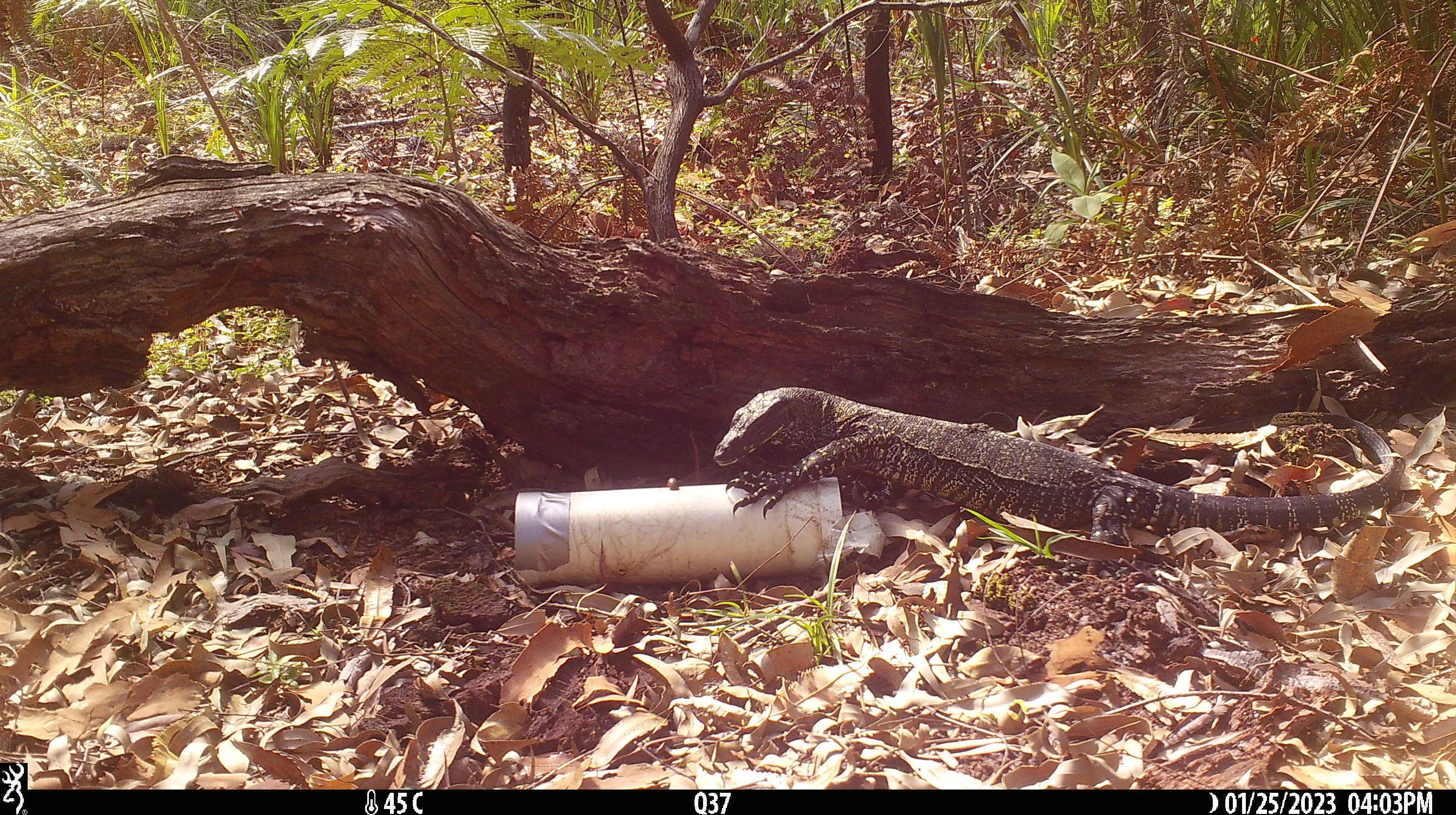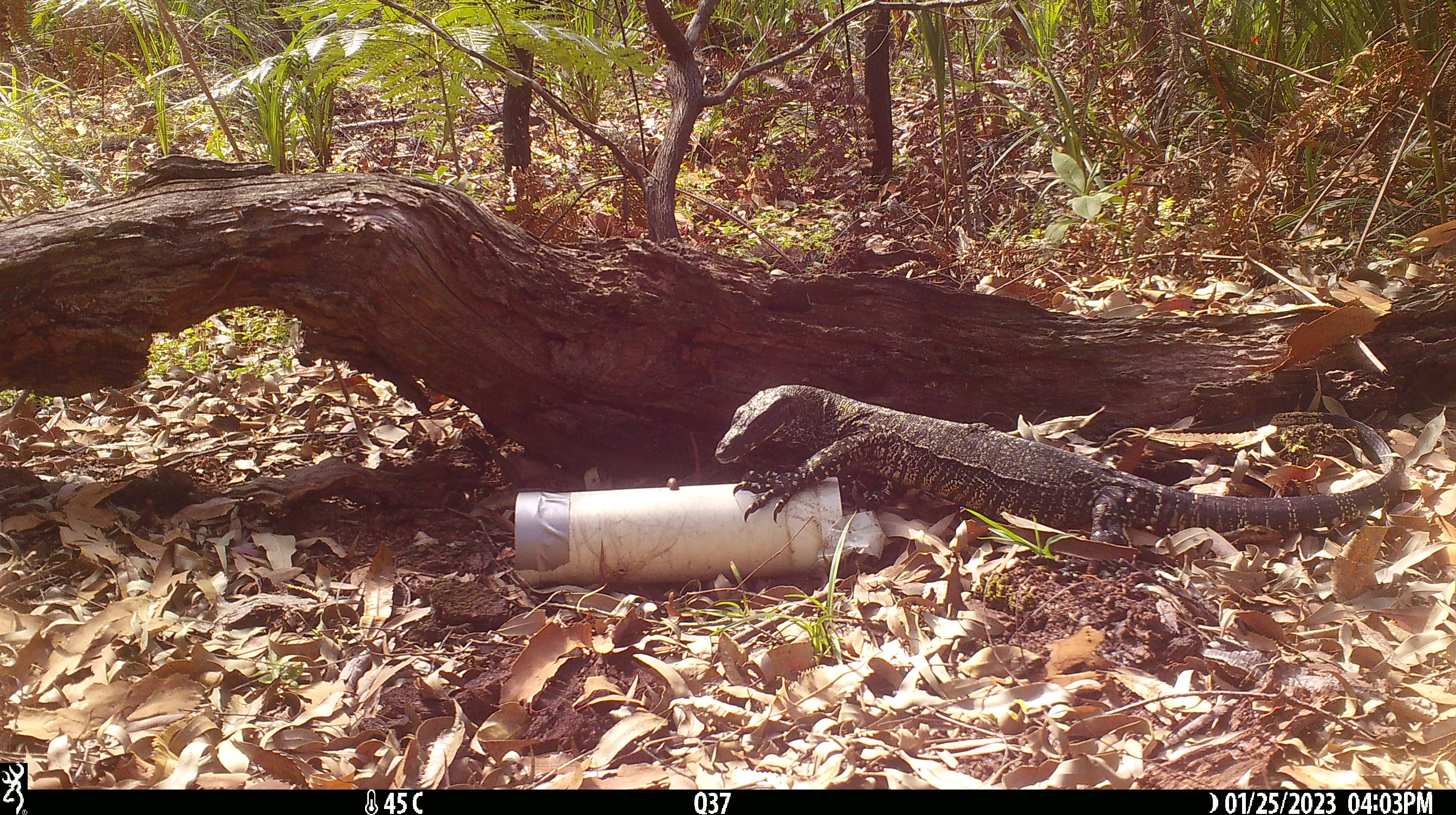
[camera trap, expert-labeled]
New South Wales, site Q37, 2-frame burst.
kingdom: Animalia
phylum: Chordata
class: Reptilia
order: Squamata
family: Varanidae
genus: Varanus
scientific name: Varanus varius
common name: lace monitor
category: goanna